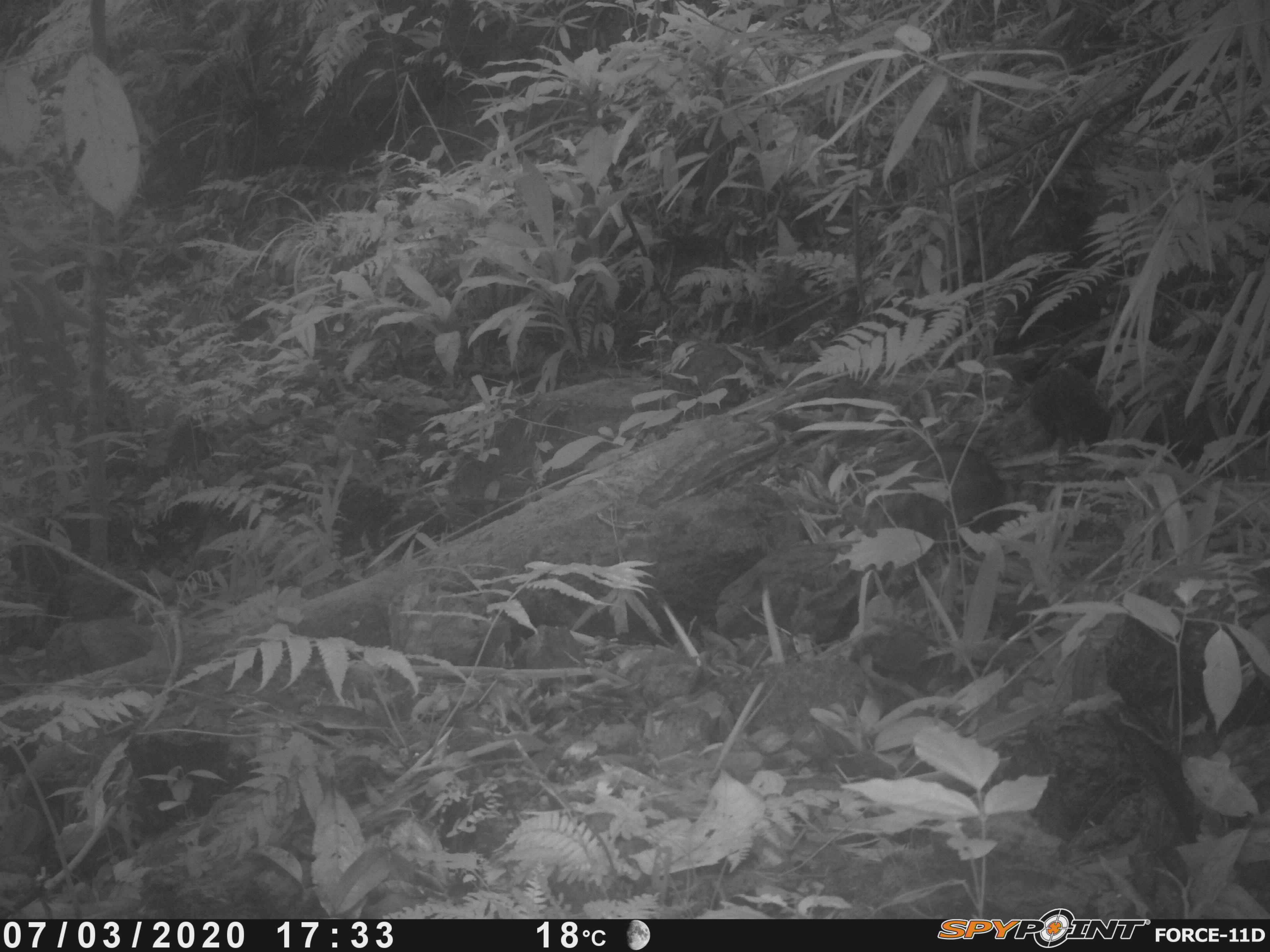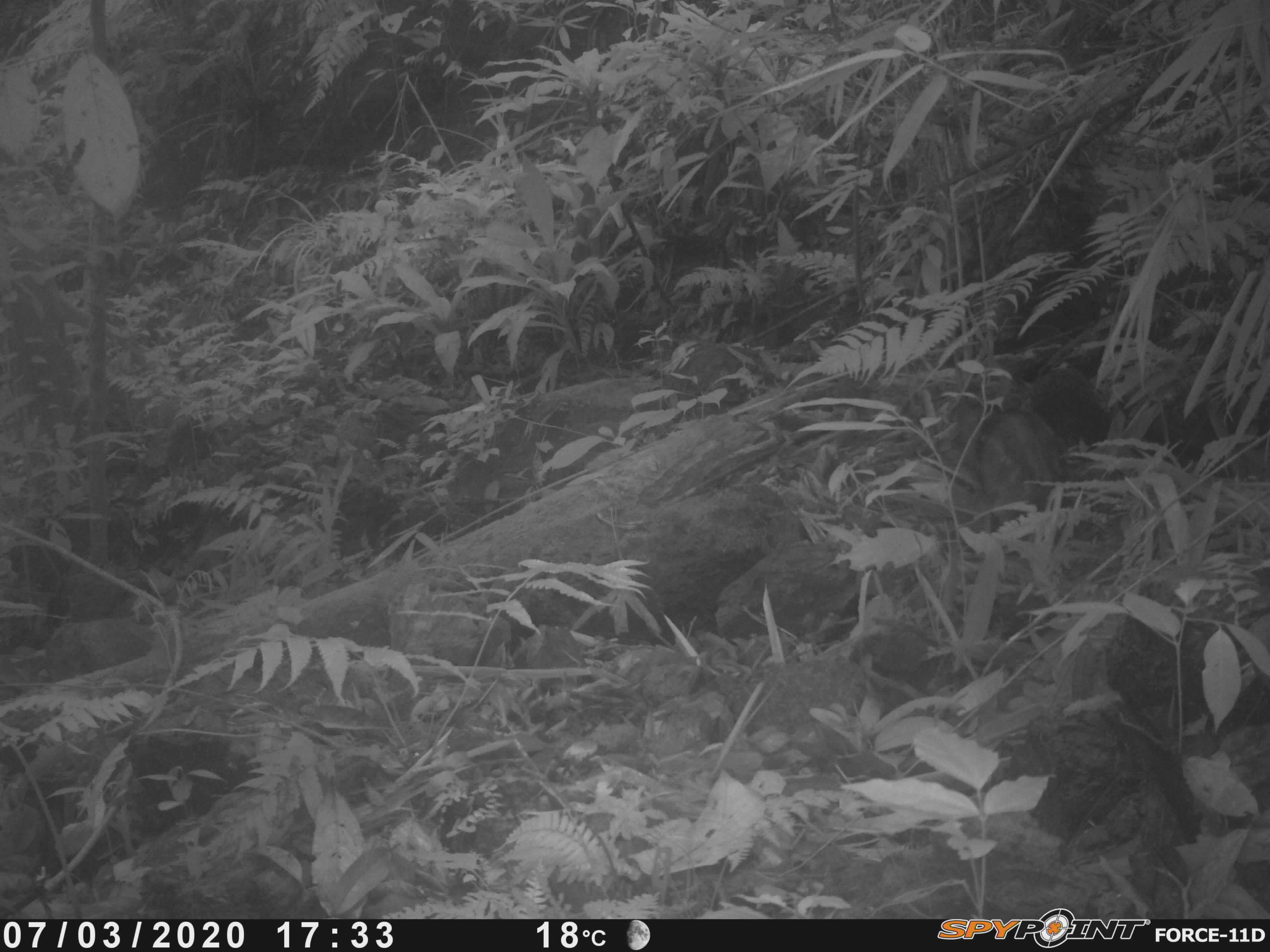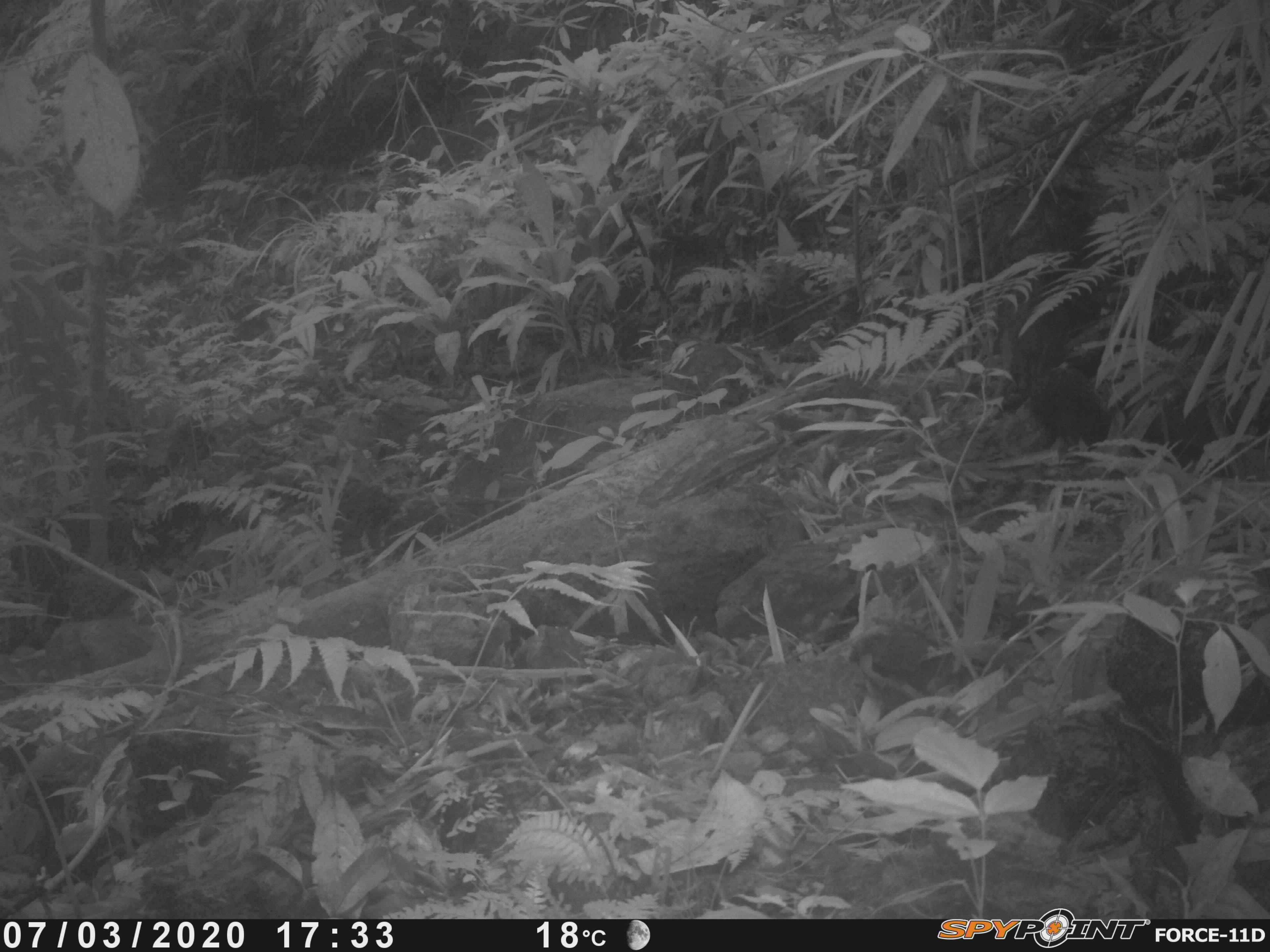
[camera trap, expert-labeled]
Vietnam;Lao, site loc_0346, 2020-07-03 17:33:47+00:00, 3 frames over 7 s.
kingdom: Animalia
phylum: Chordata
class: Mammalia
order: Artiodactyla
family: Suidae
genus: Sus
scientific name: Sus scrofa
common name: eurasian wild pig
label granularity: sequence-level